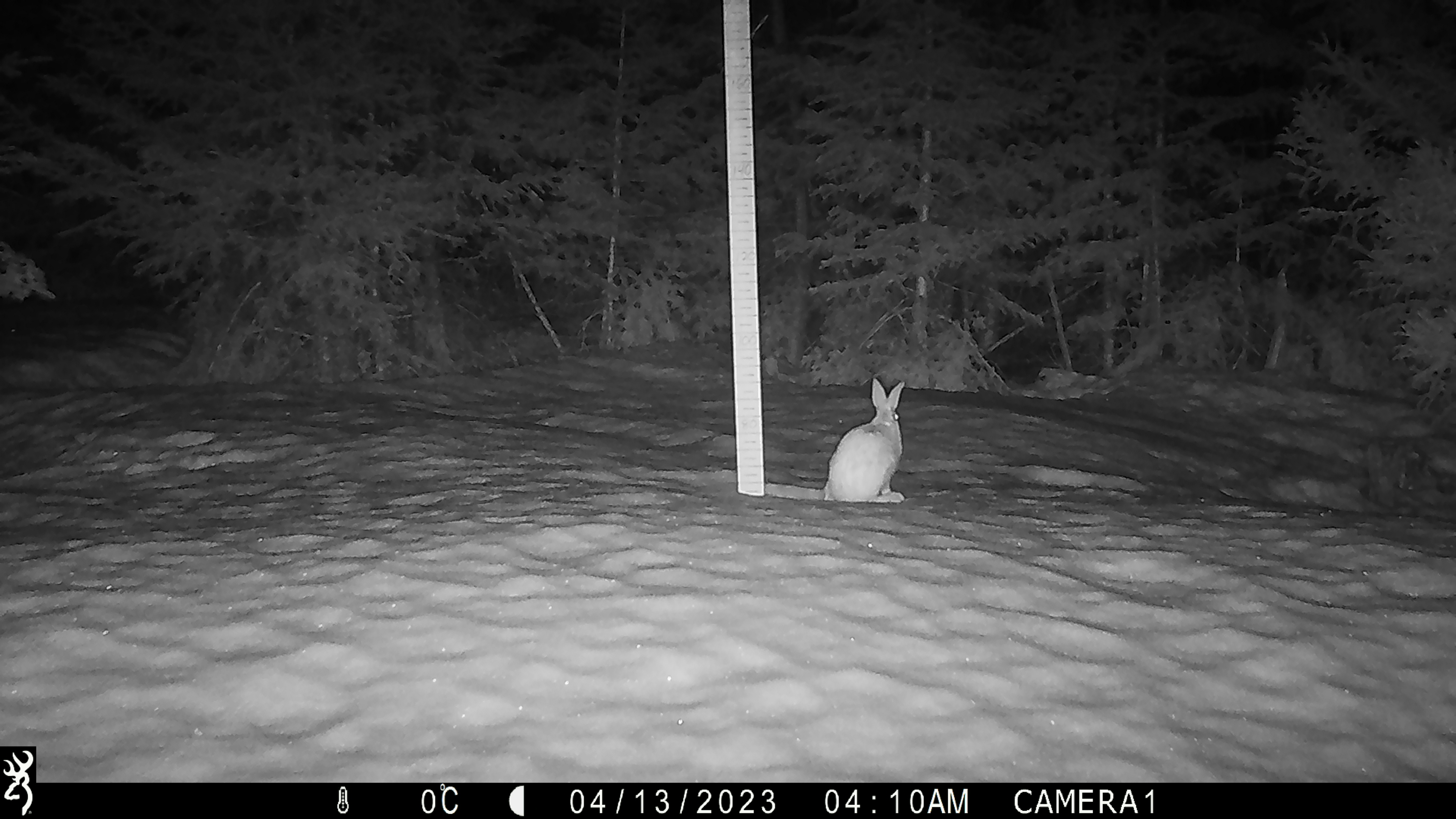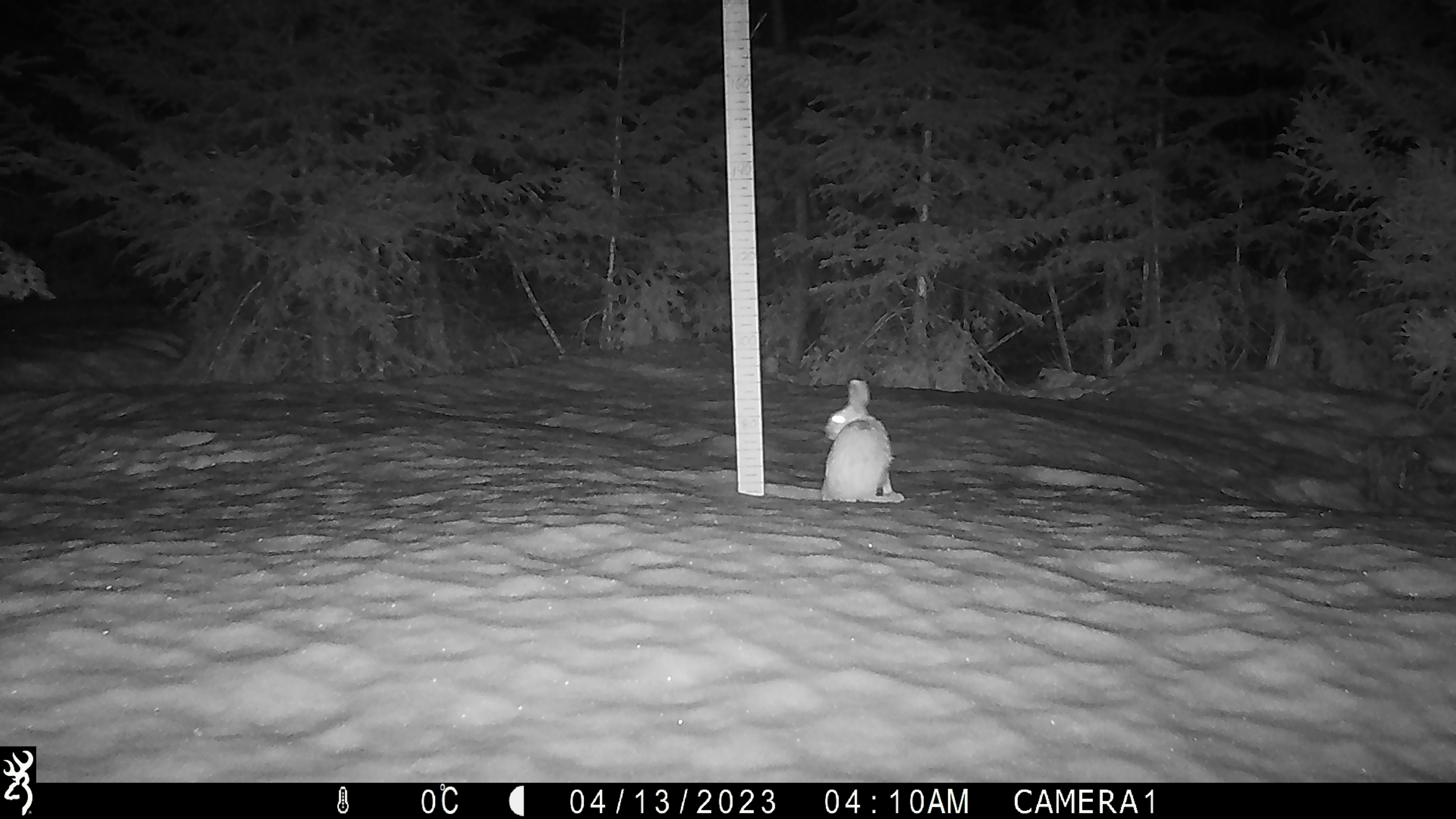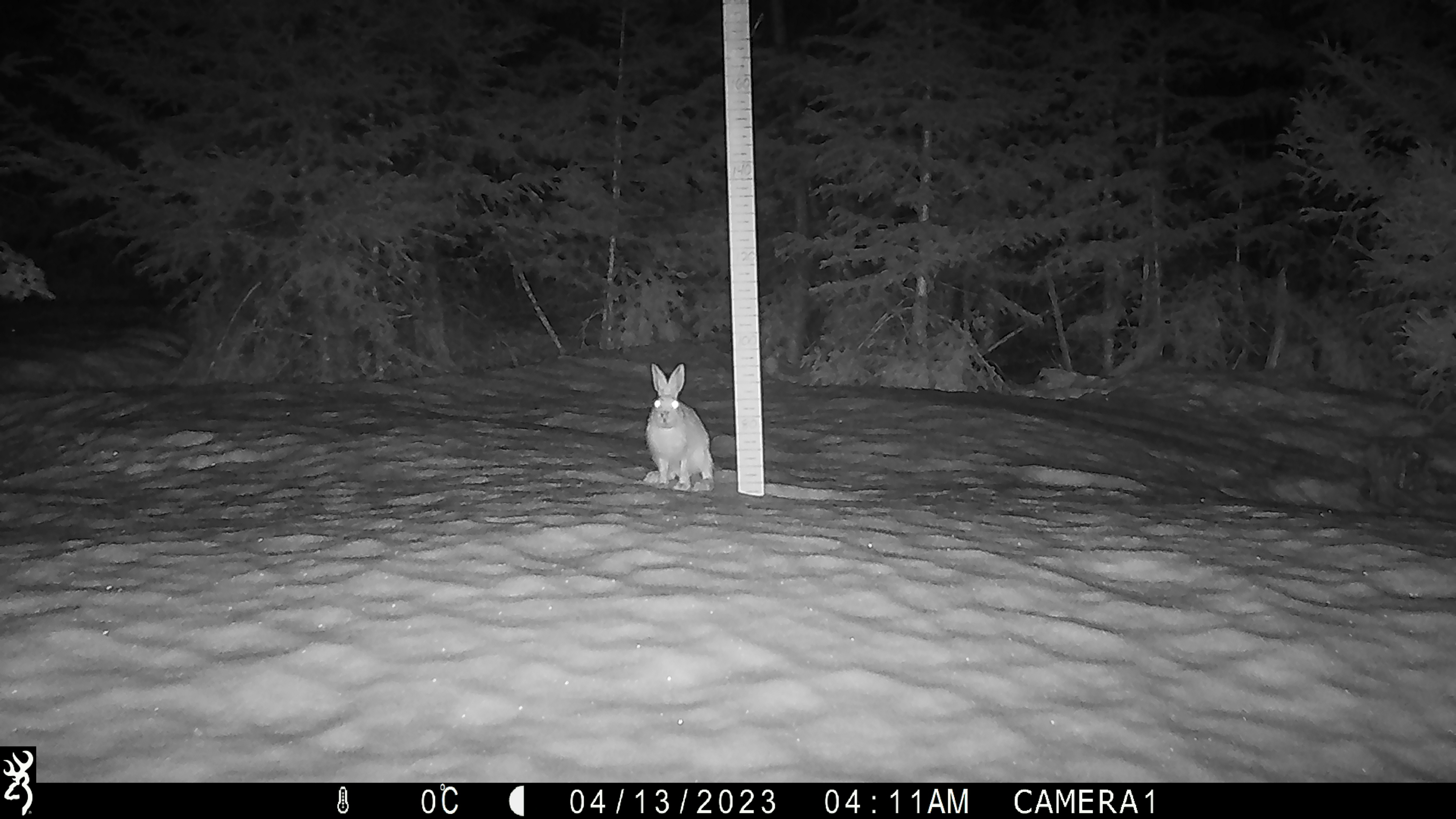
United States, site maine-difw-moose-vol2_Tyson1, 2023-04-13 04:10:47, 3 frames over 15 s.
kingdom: Animalia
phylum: Chordata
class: Mammalia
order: Lagomorpha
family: Leporidae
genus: Lepus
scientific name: Lepus americanus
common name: snowshoe hare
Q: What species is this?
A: Snowshoe hare (Lepus americanus).